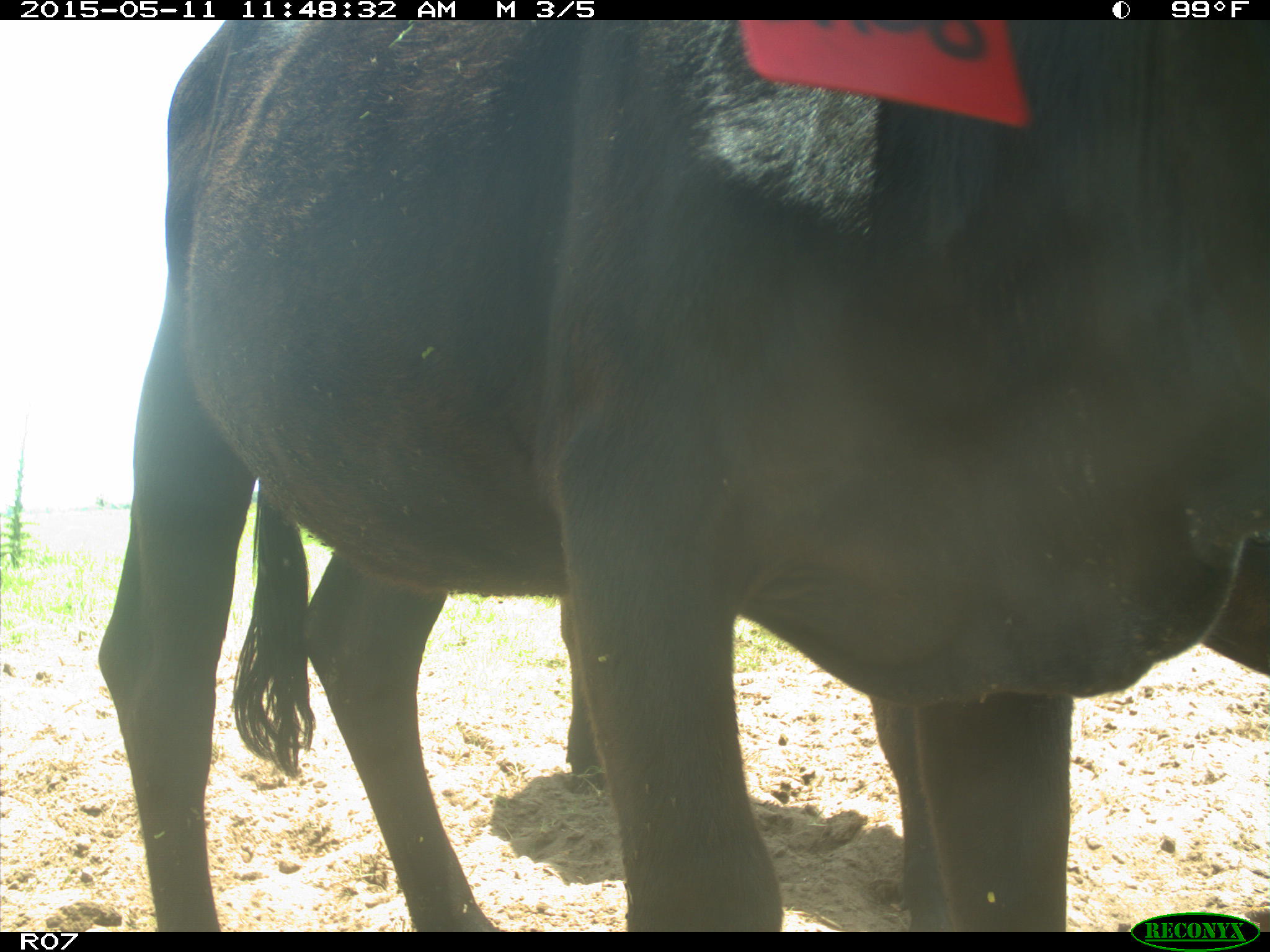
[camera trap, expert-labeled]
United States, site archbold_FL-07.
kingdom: Animalia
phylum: Chordata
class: Mammalia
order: Artiodactyla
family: Bovidae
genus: Bos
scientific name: Bos taurus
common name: domestic cow